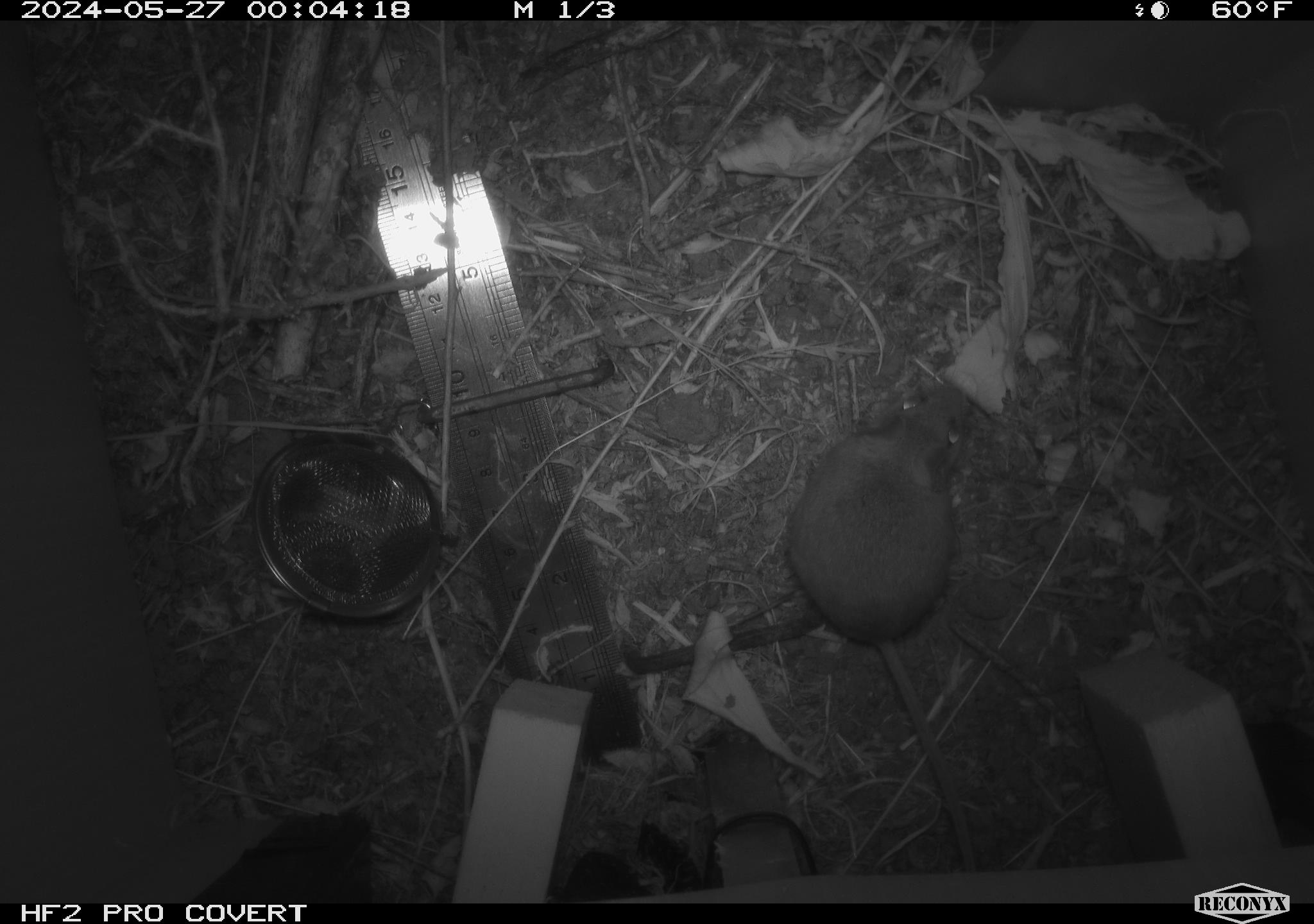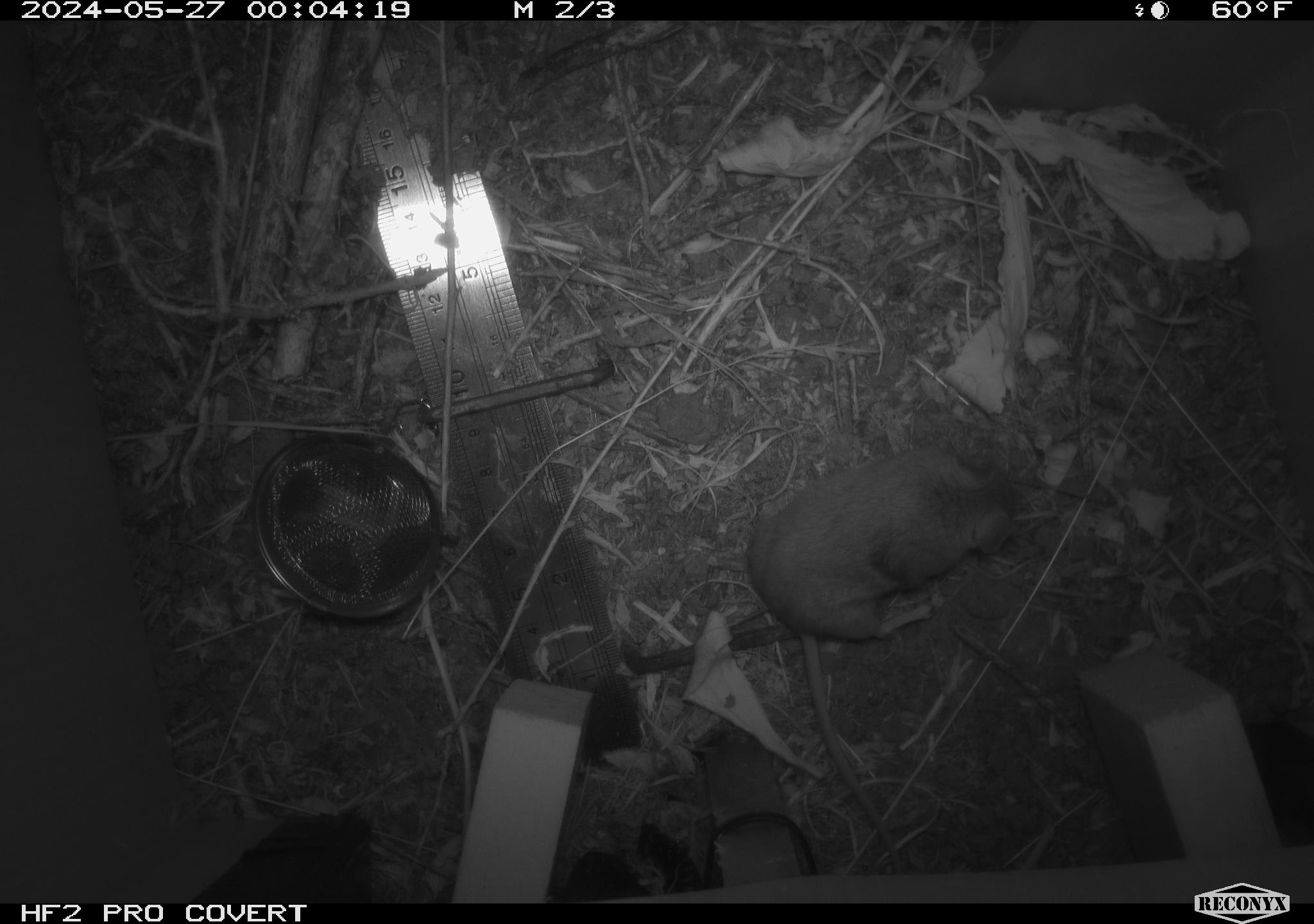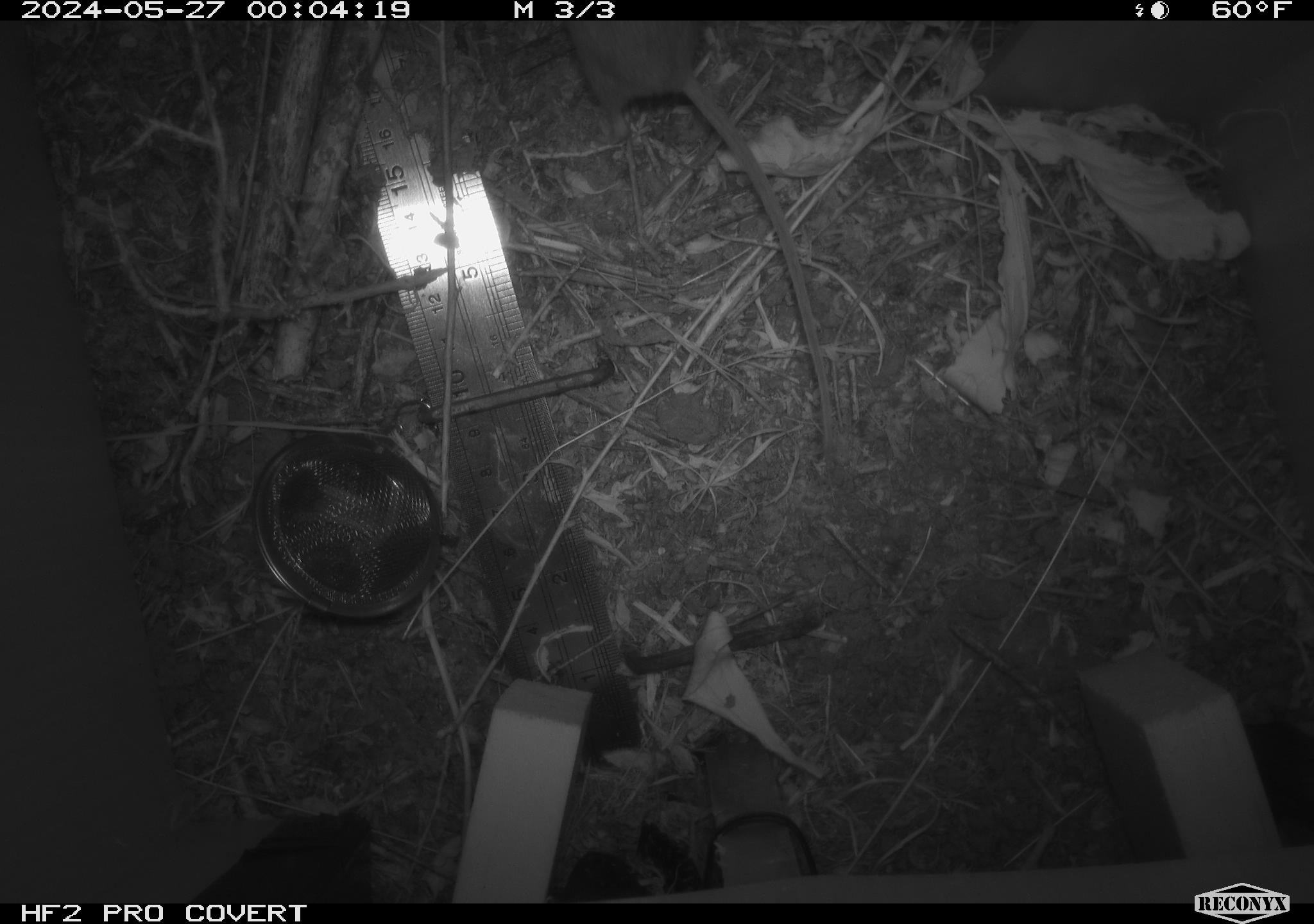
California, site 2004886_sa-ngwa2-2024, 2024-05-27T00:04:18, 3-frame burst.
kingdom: Animalia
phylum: Chordata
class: Mammalia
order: Rodentia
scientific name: Rodentia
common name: mouse species